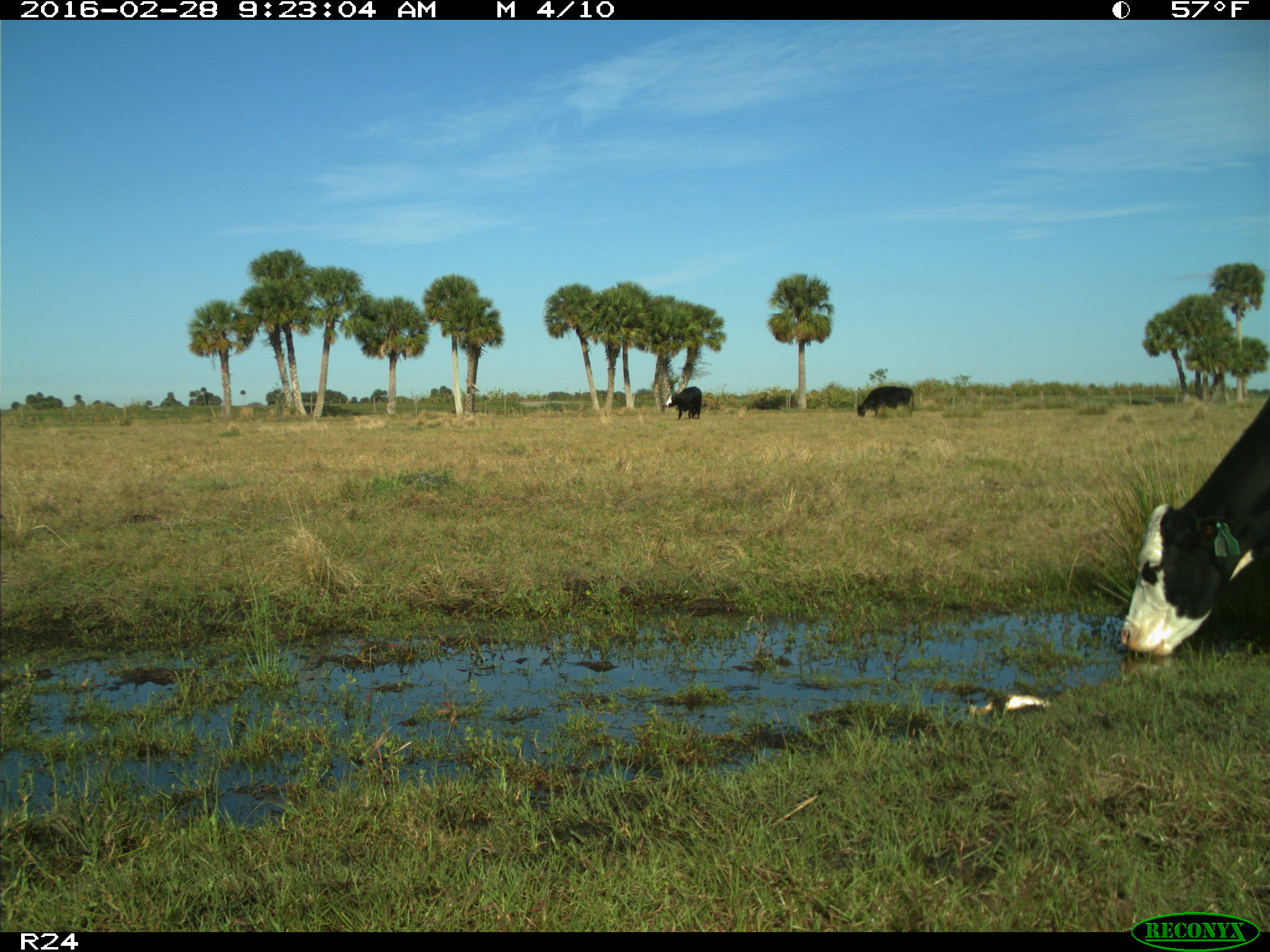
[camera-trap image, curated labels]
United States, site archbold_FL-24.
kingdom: Animalia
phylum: Chordata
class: Mammalia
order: Artiodactyla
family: Bovidae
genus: Bos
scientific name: Bos taurus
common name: domestic cow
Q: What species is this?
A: Bos taurus (domestic cow).